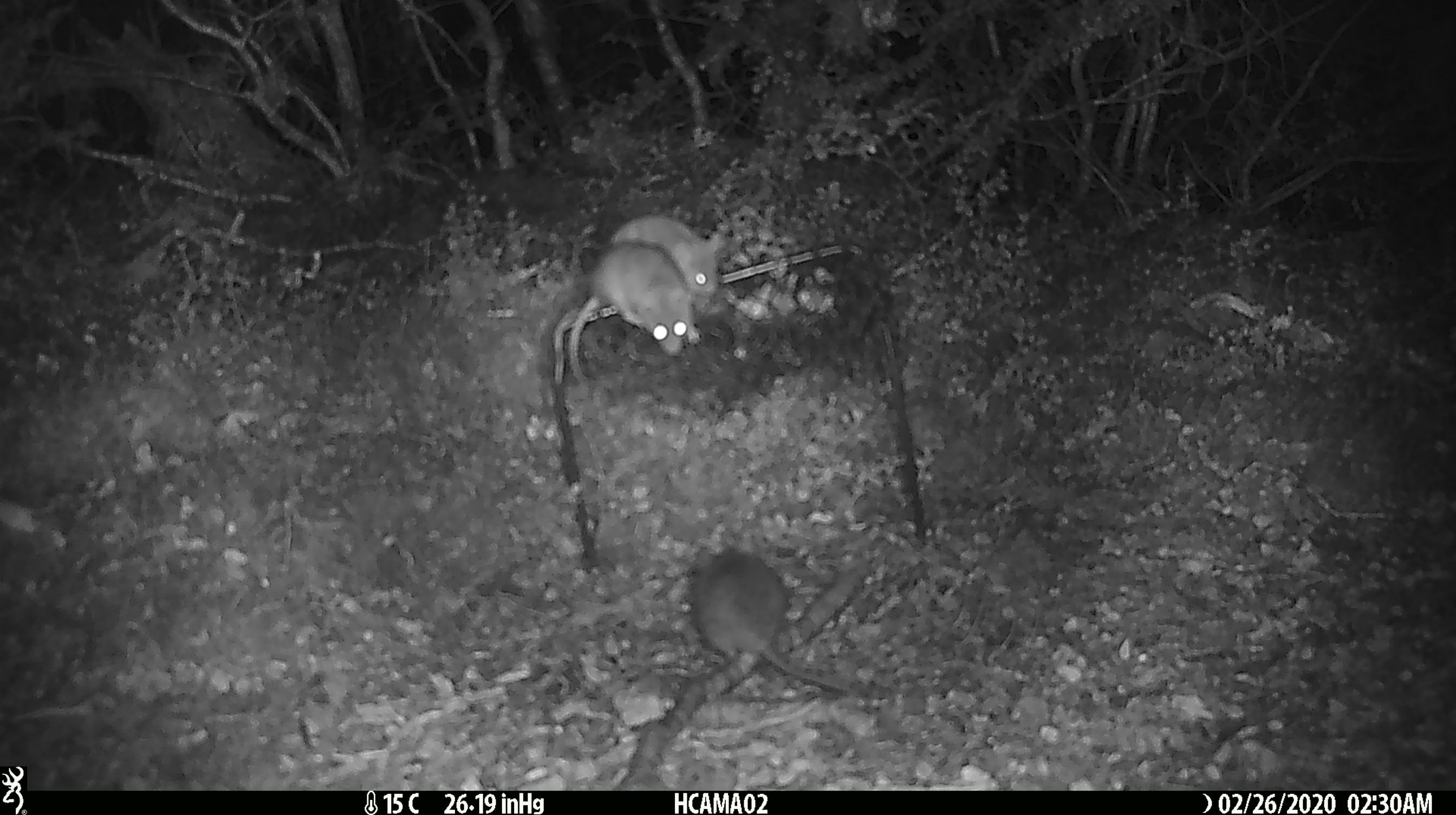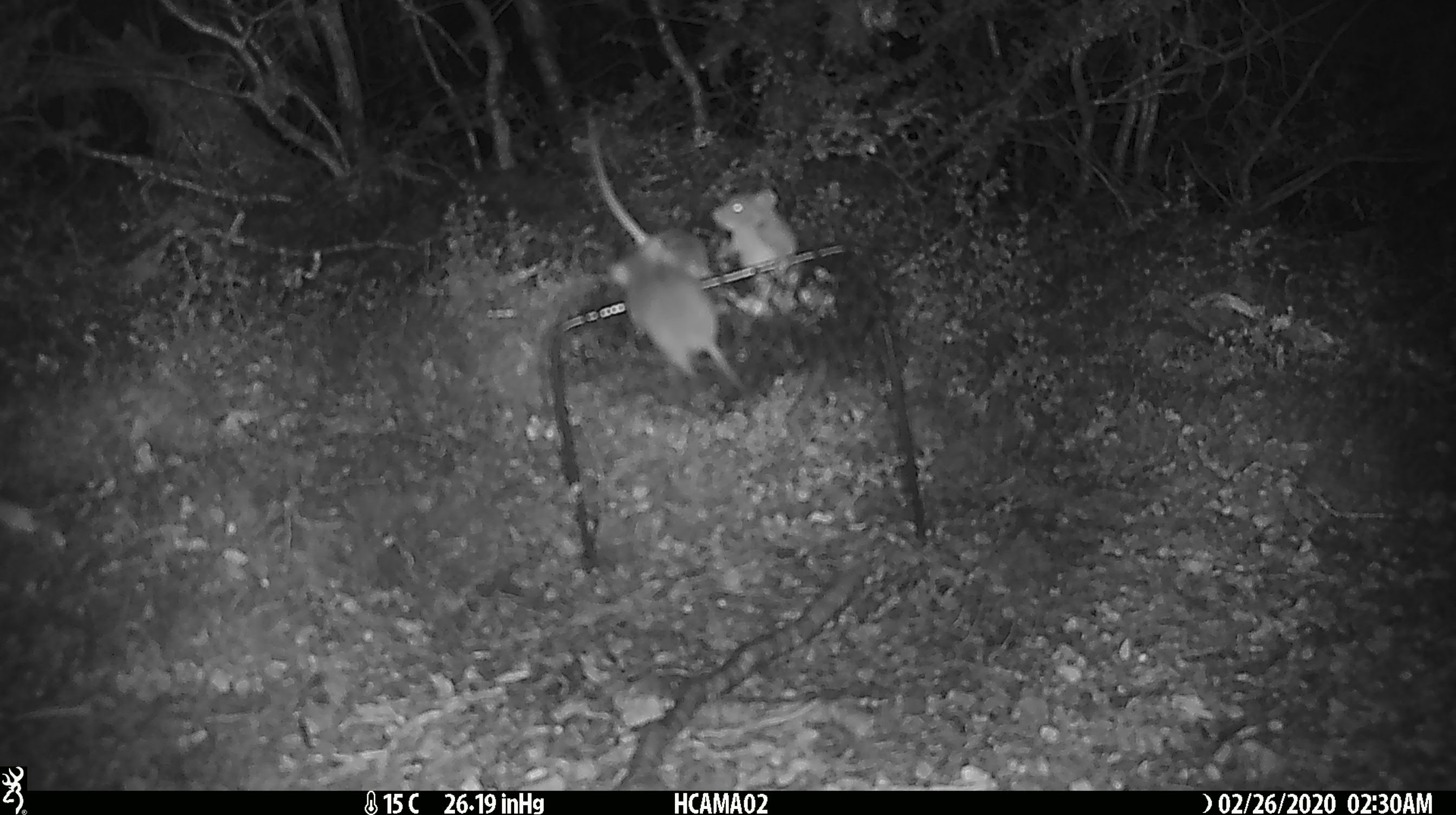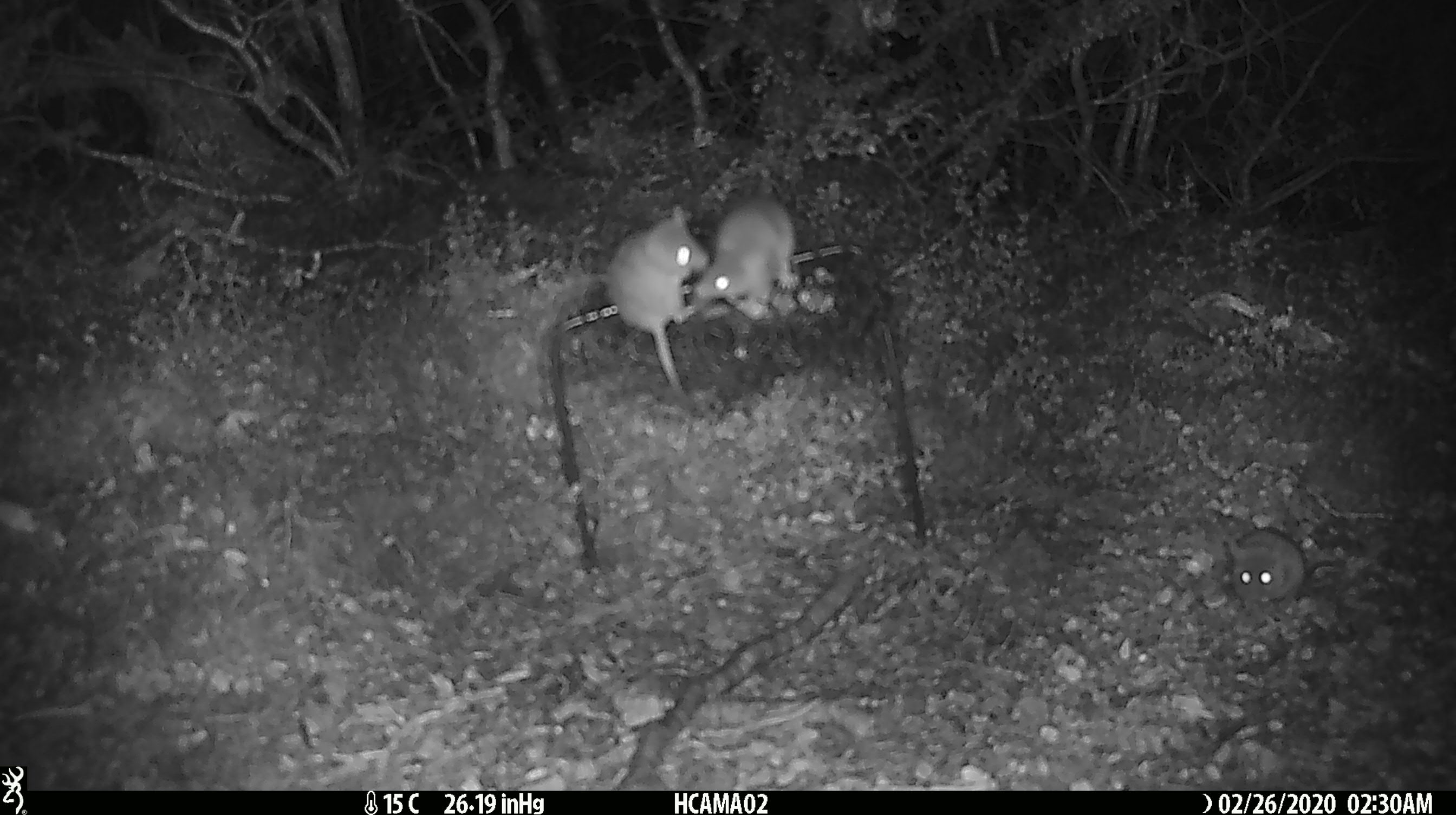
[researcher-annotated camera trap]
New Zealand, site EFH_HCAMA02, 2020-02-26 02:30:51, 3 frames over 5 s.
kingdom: Animalia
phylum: Chordata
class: Mammalia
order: Rodentia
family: Muridae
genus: Mus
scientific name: Mus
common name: mouse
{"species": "mouse (Mus)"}